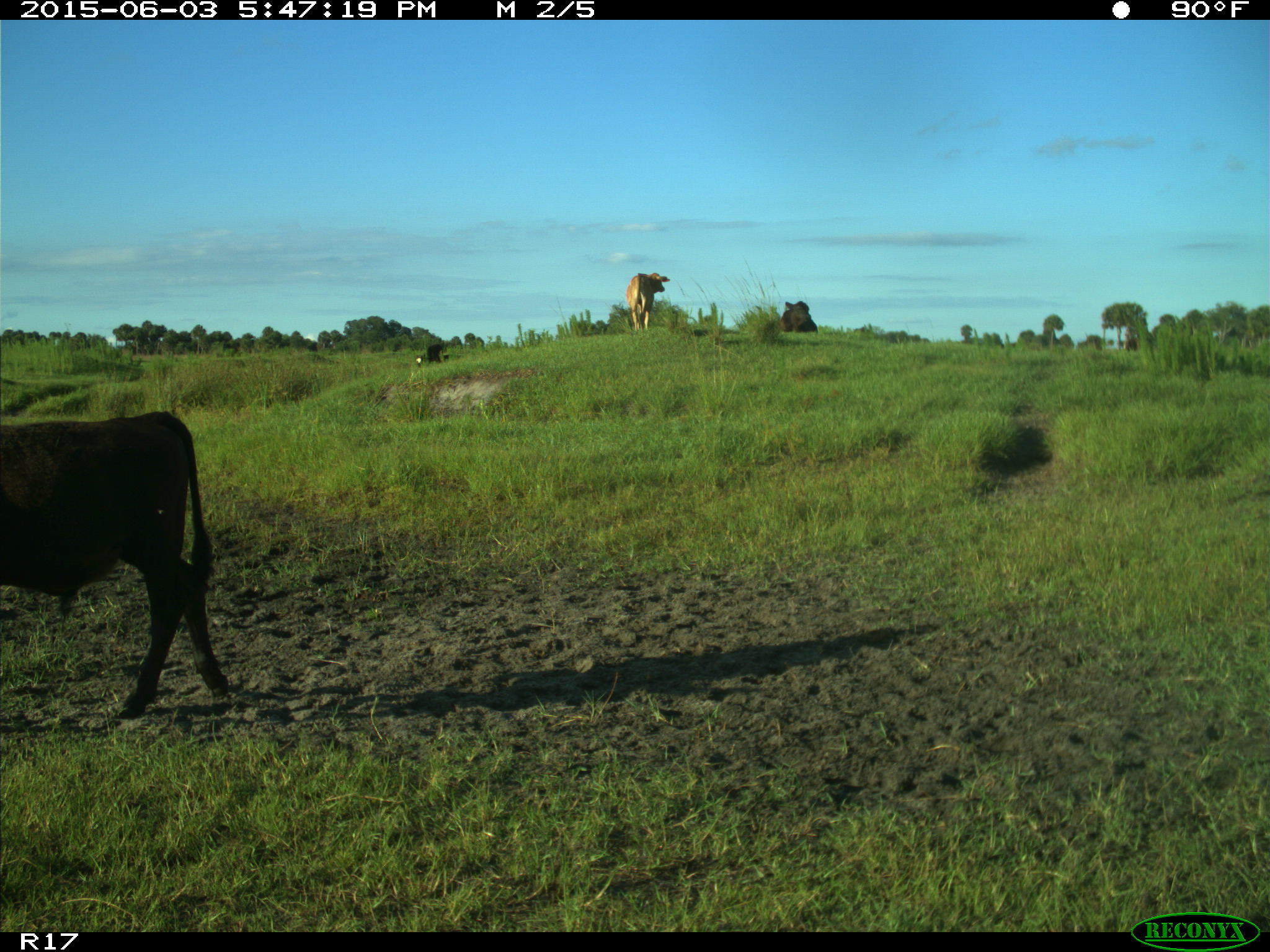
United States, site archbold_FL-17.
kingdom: Animalia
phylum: Chordata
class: Mammalia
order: Artiodactyla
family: Bovidae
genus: Bos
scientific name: Bos taurus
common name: domestic cow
Bos taurus (domestic cow).